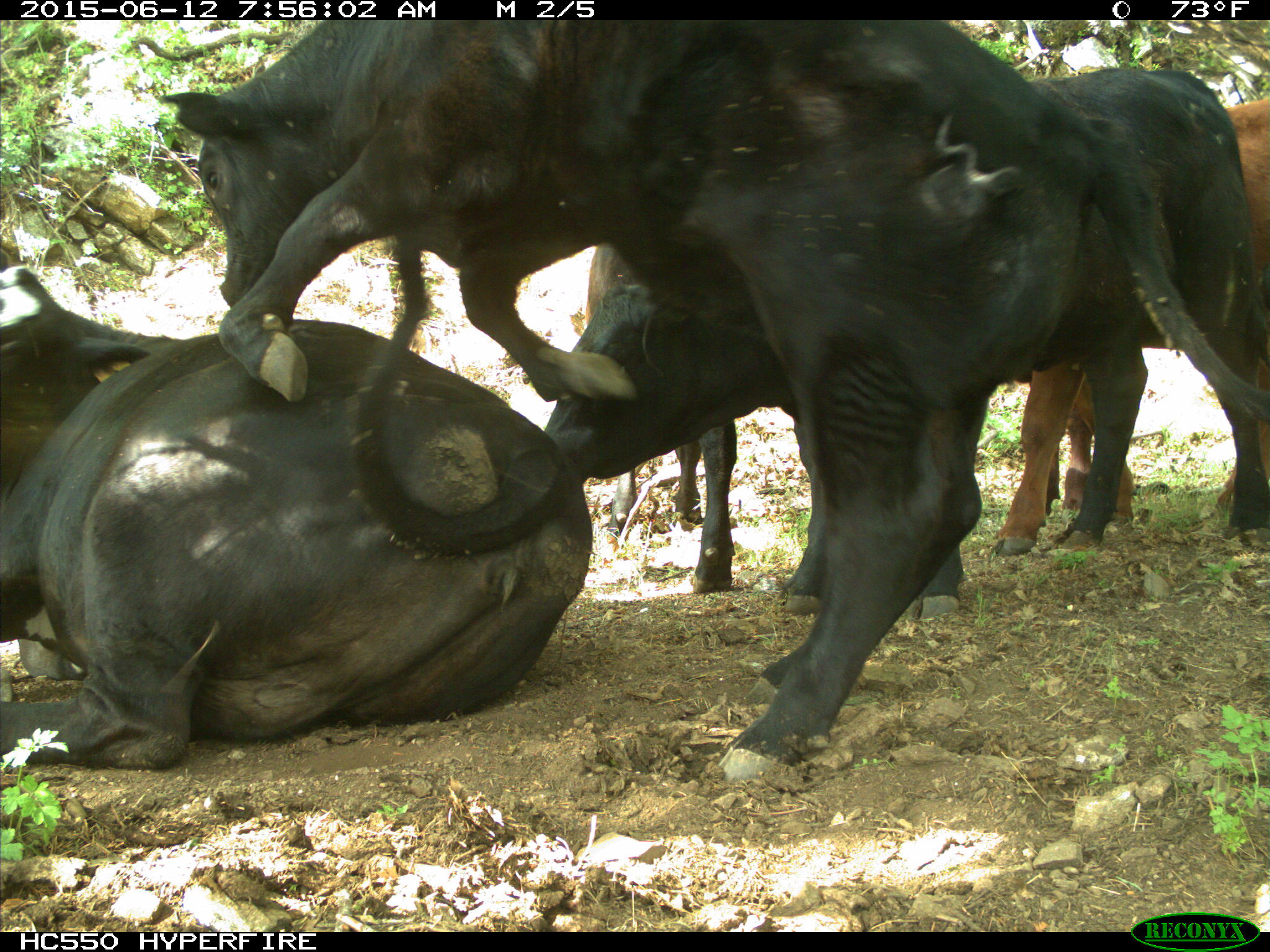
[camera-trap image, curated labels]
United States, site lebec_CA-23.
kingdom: Animalia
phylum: Chordata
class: Mammalia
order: Artiodactyla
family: Bovidae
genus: Bos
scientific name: Bos taurus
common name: domestic cow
Bos taurus (domestic cow).